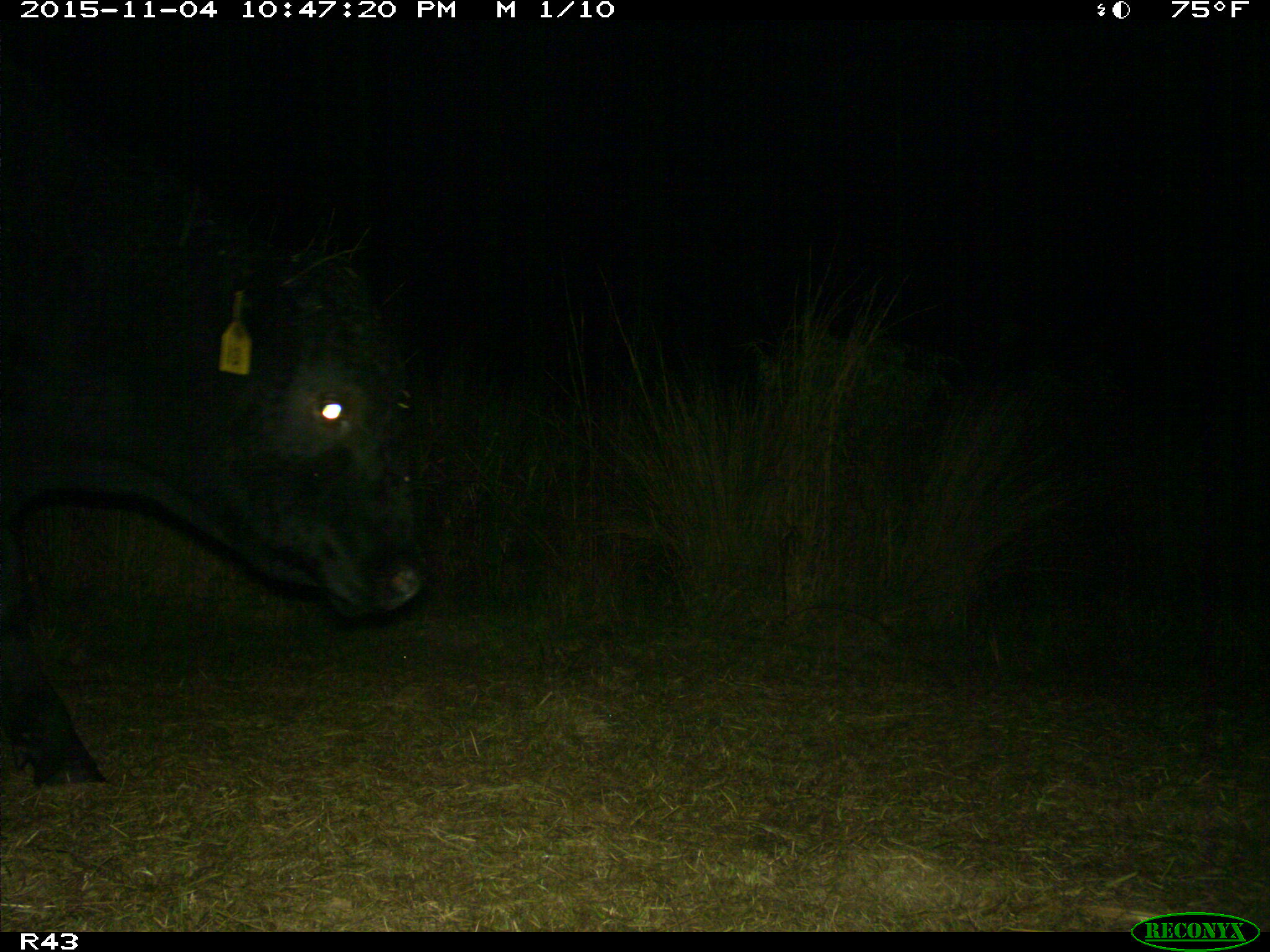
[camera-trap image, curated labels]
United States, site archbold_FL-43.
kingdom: Animalia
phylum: Chordata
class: Mammalia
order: Artiodactyla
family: Bovidae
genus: Bos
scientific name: Bos taurus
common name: domestic cow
Bos taurus (domestic cow).